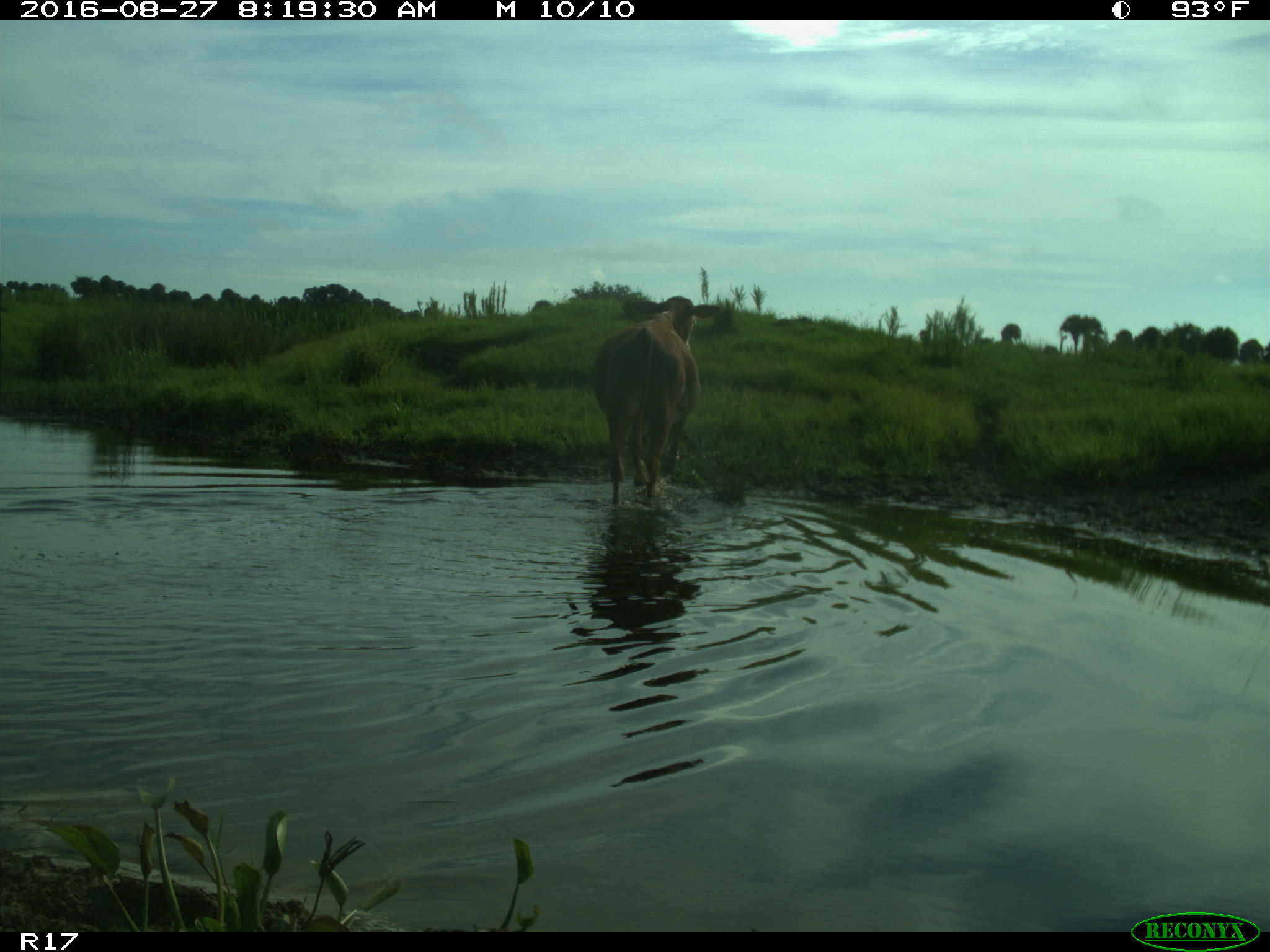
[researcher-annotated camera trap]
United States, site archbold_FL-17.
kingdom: Animalia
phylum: Chordata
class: Mammalia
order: Artiodactyla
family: Bovidae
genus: Bos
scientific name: Bos taurus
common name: domestic cow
Bos taurus (domestic cow).